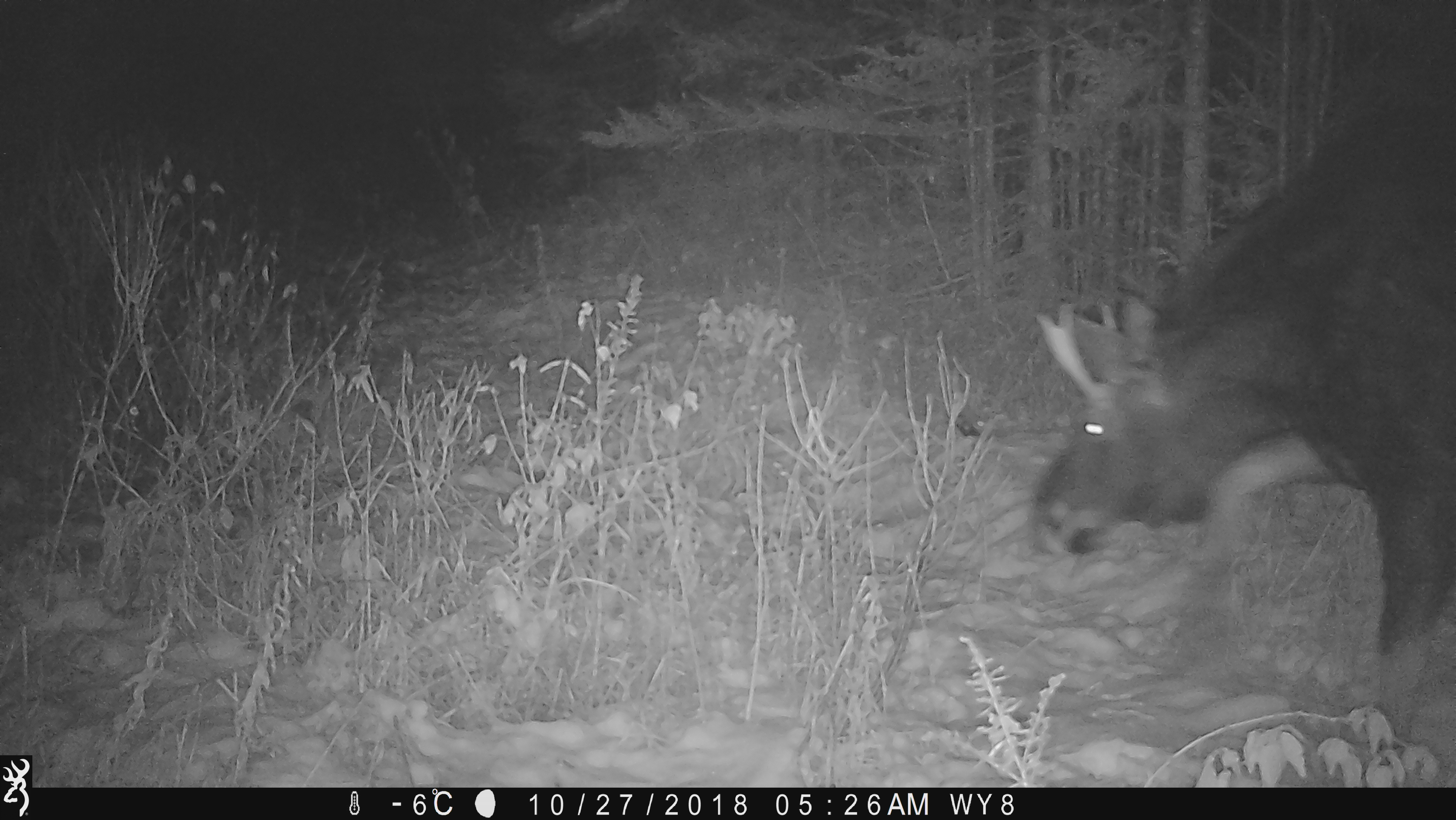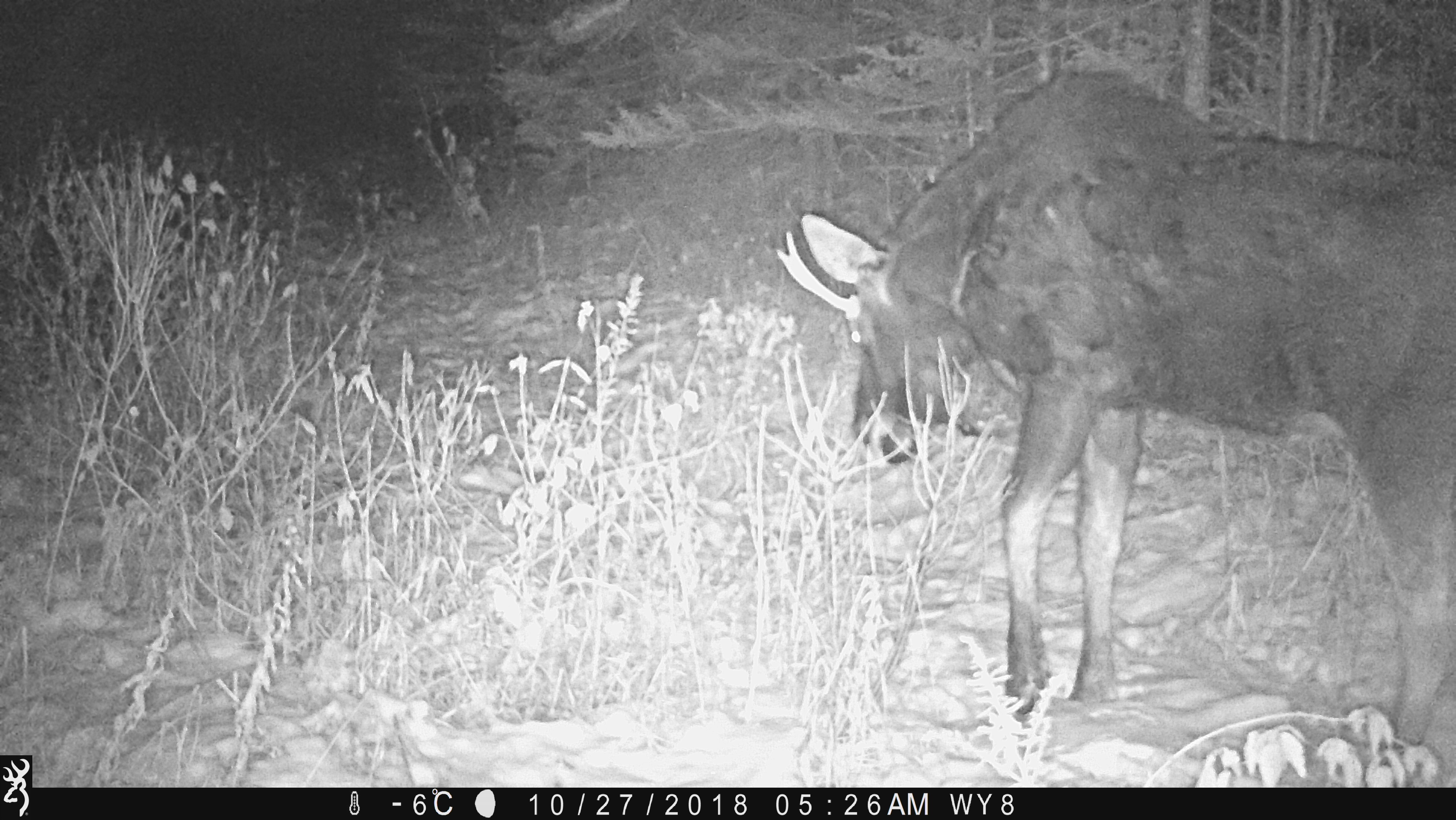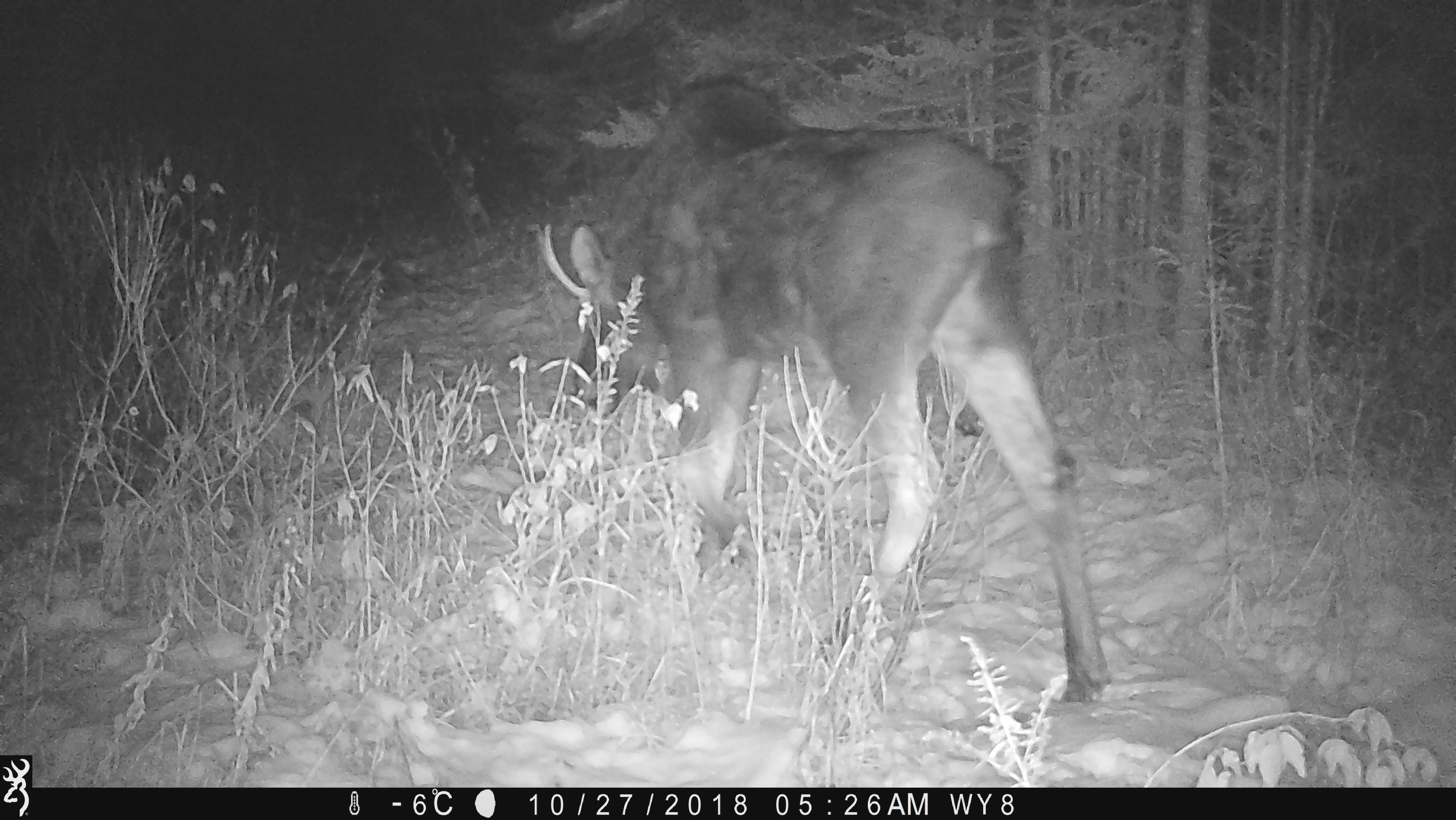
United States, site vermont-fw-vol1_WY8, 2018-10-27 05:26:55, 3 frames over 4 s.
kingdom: Animalia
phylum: Chordata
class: Mammalia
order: Artiodactyla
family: Cervidae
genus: Alces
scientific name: Alces alces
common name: moose